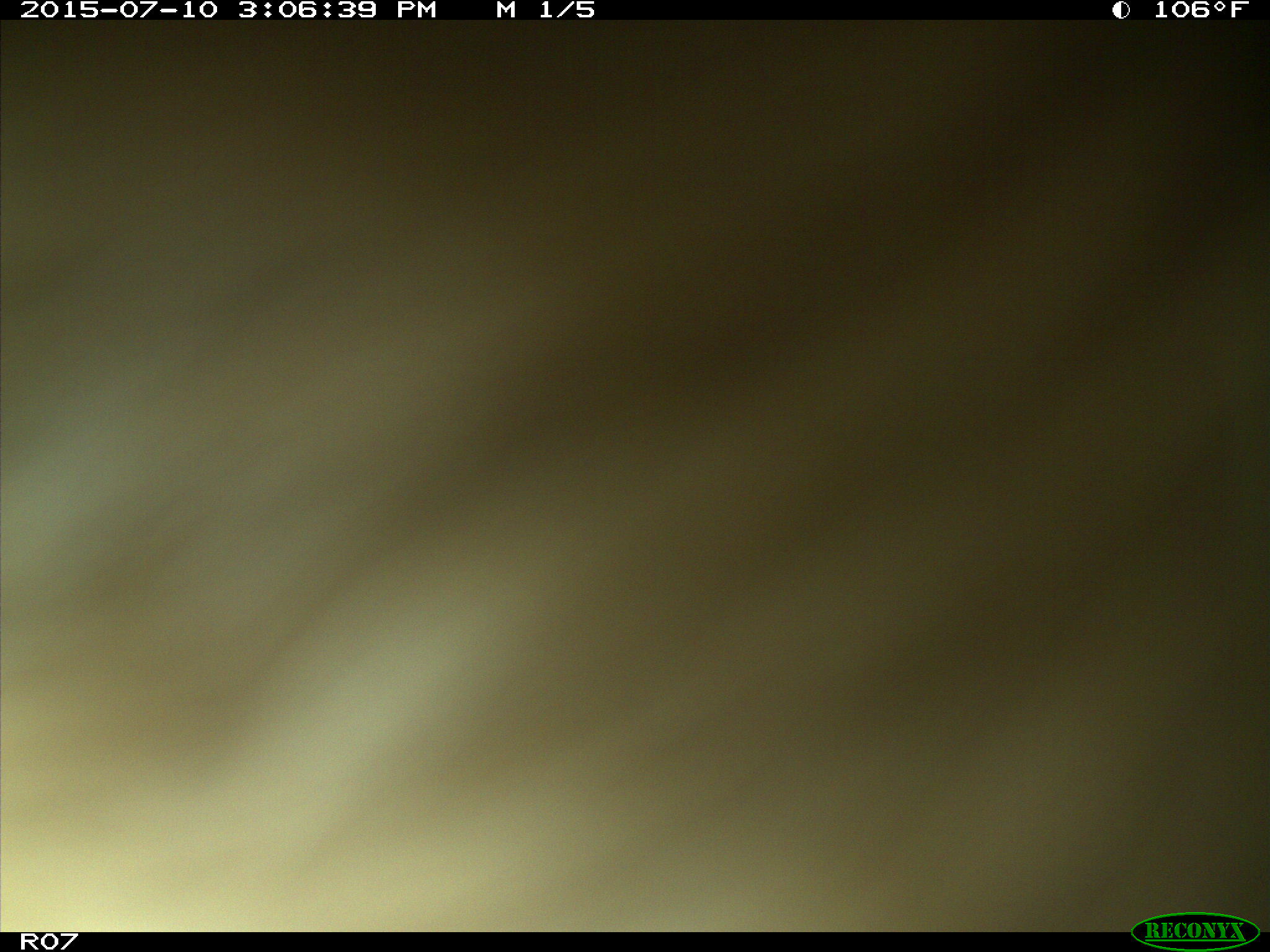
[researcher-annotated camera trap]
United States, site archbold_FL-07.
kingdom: Animalia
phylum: Chordata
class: Mammalia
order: Artiodactyla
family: Bovidae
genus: Bos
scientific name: Bos taurus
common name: domestic cow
Bos taurus (domestic cow).